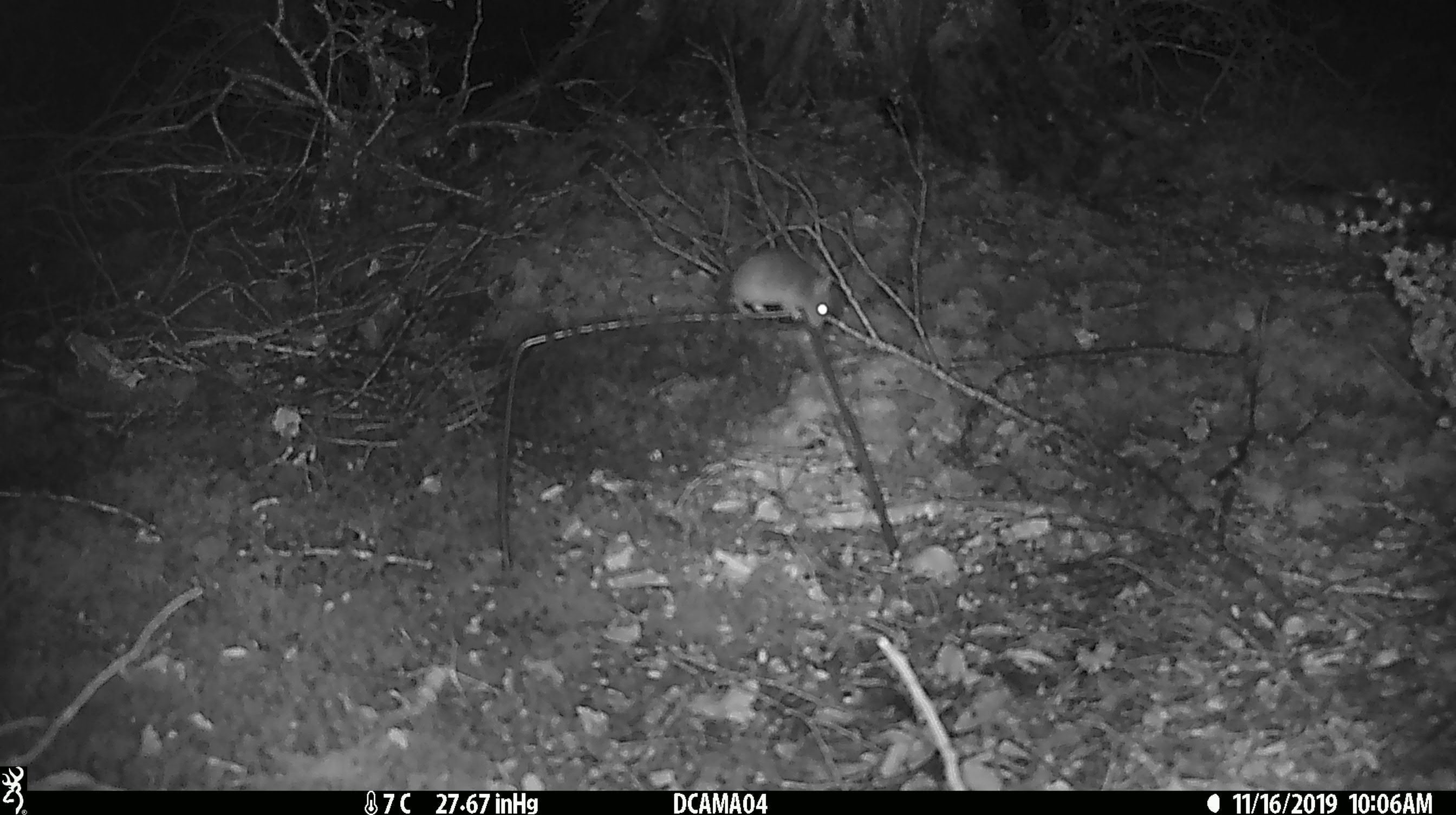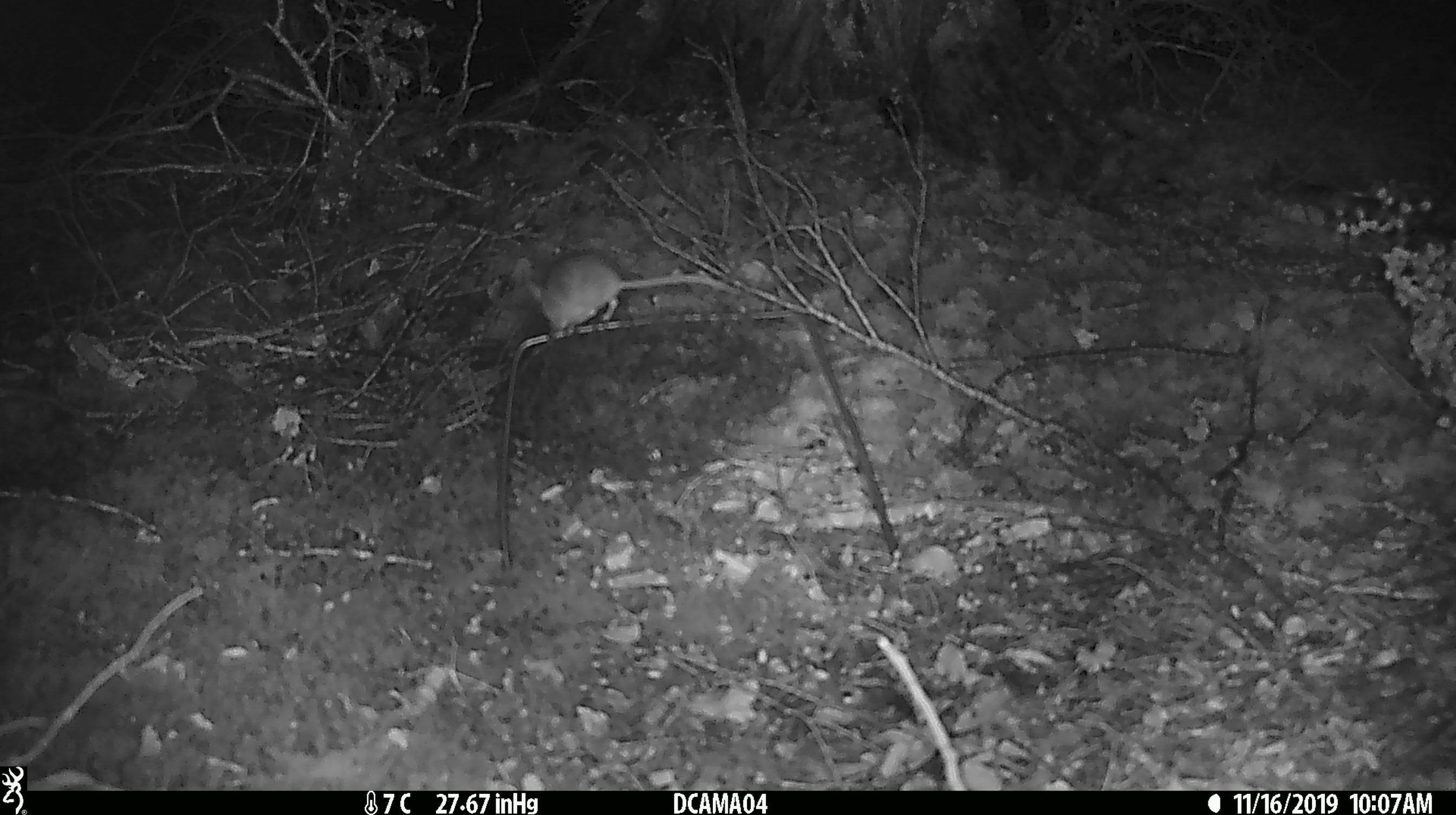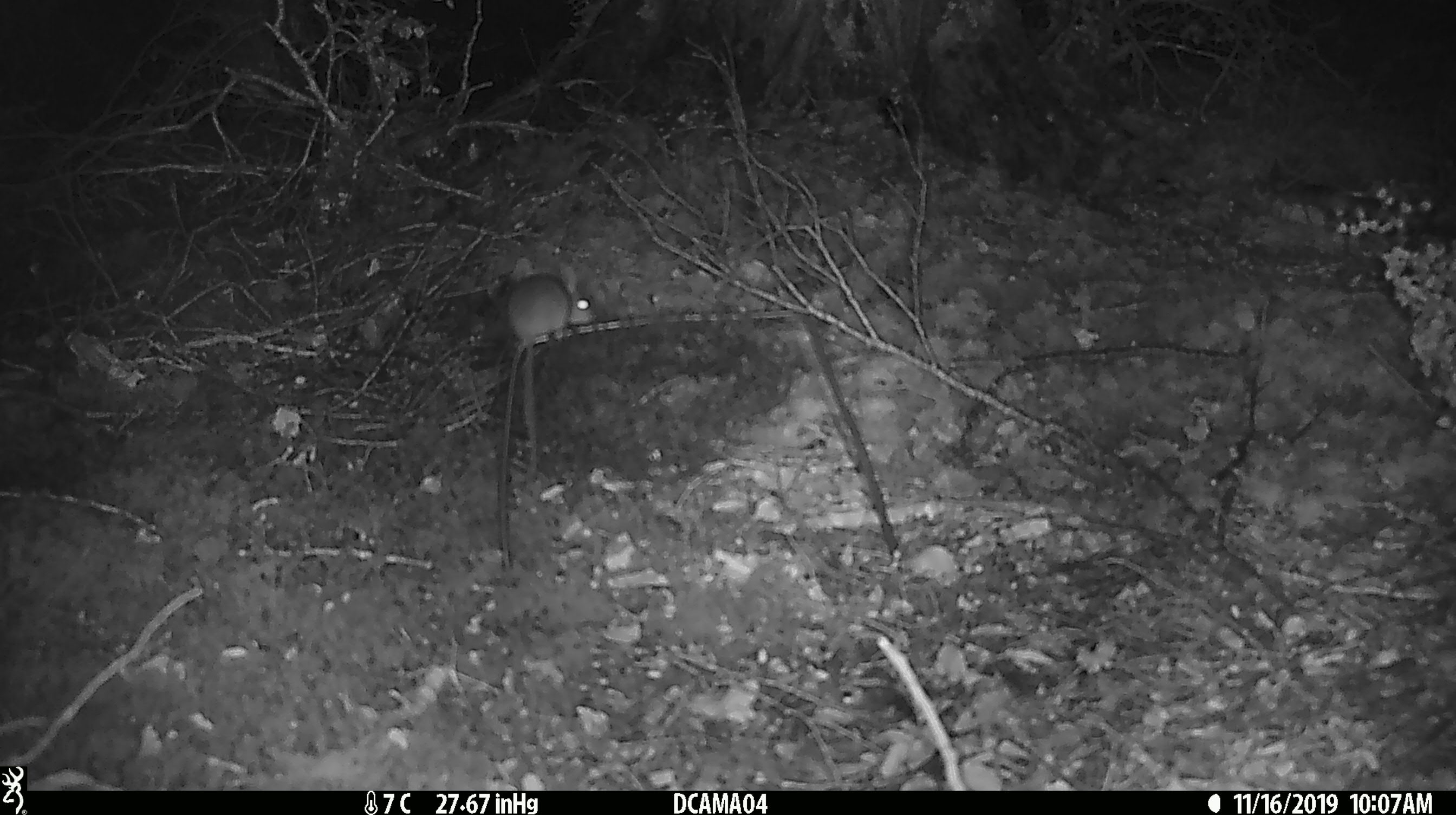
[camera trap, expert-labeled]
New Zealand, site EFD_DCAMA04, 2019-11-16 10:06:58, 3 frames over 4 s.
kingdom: Animalia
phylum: Chordata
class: Mammalia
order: Rodentia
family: Muridae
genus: Mus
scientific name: Mus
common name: mouse